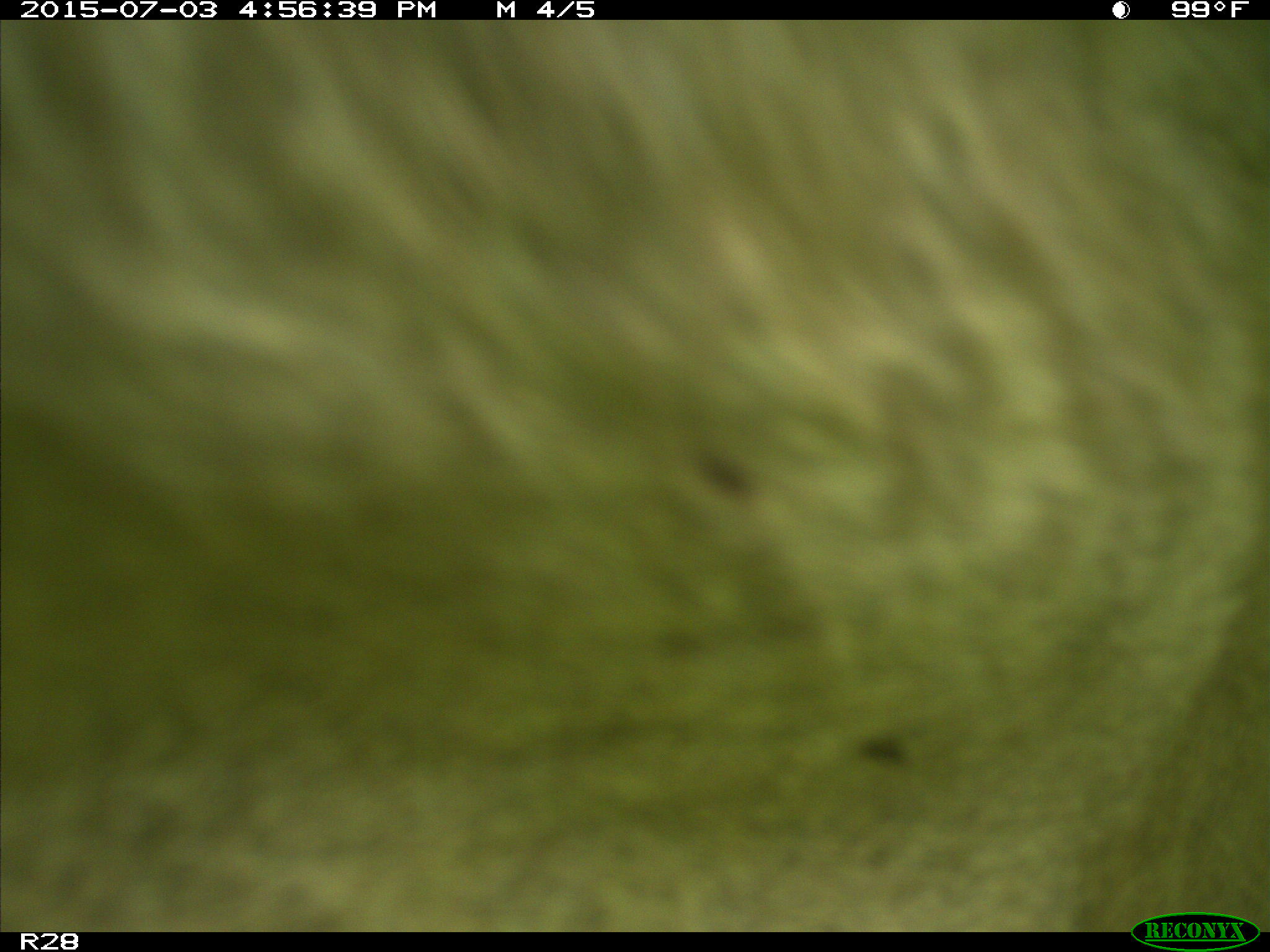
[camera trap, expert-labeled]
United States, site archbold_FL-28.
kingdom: Animalia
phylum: Chordata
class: Mammalia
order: Artiodactyla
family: Bovidae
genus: Bos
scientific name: Bos taurus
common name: domestic cow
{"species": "Bos taurus (domestic cow)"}